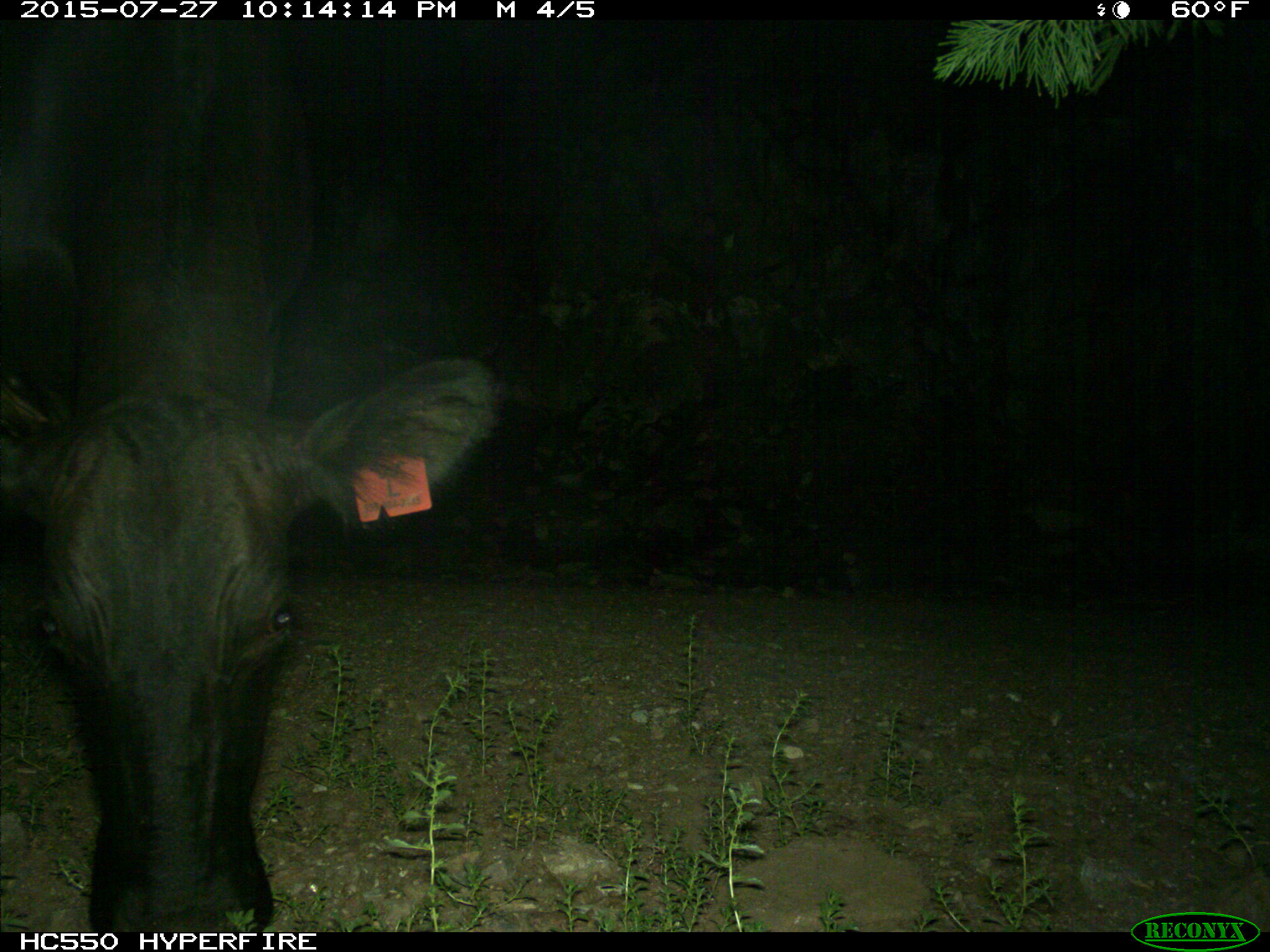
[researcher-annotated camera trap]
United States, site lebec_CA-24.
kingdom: Animalia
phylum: Chordata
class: Mammalia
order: Artiodactyla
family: Bovidae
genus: Bos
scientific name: Bos taurus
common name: domestic cow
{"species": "Bos taurus (domestic cow)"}